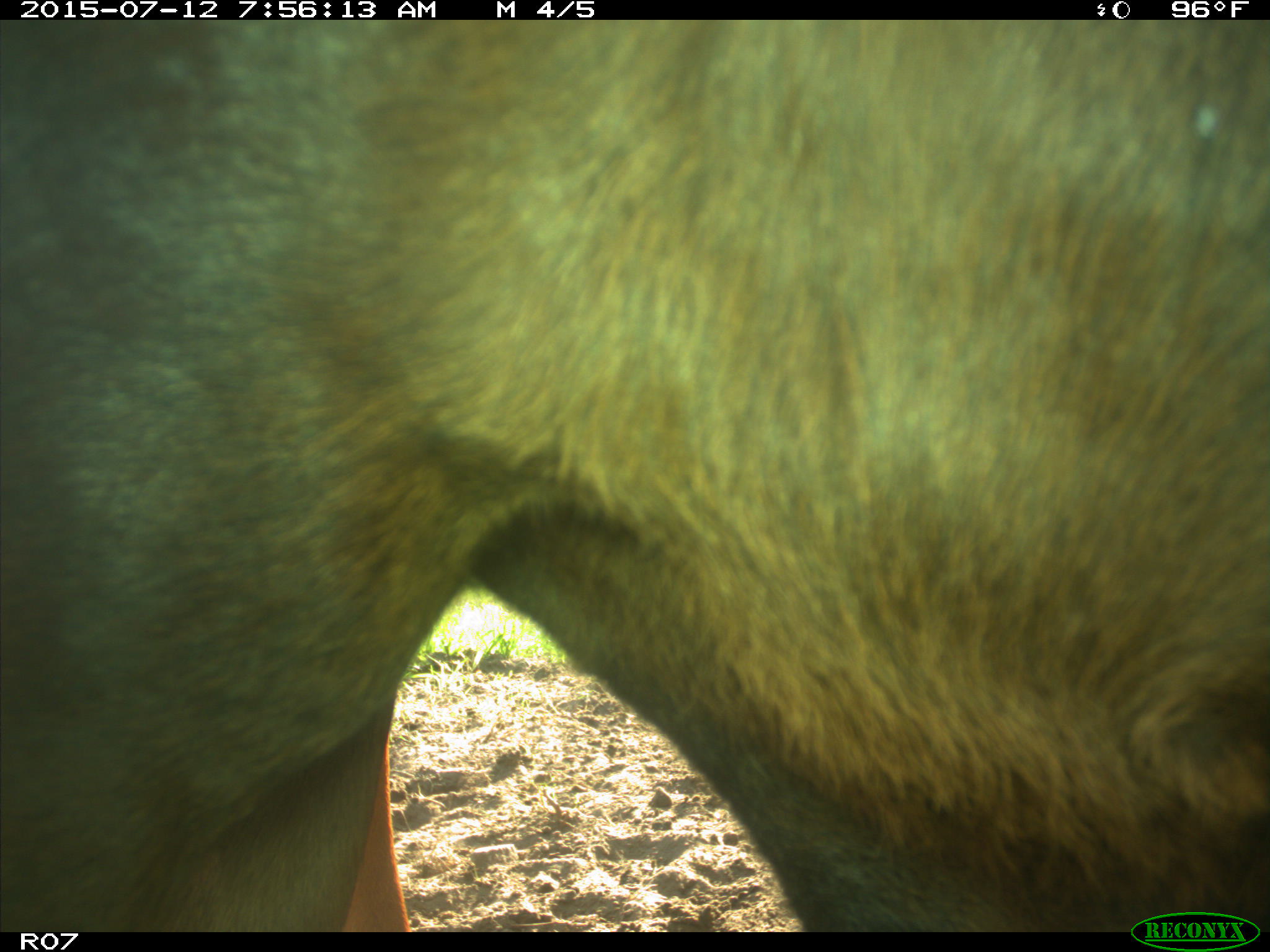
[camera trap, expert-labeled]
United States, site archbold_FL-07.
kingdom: Animalia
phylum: Chordata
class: Mammalia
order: Artiodactyla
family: Bovidae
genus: Bos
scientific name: Bos taurus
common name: domestic cow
Bos taurus (domestic cow).